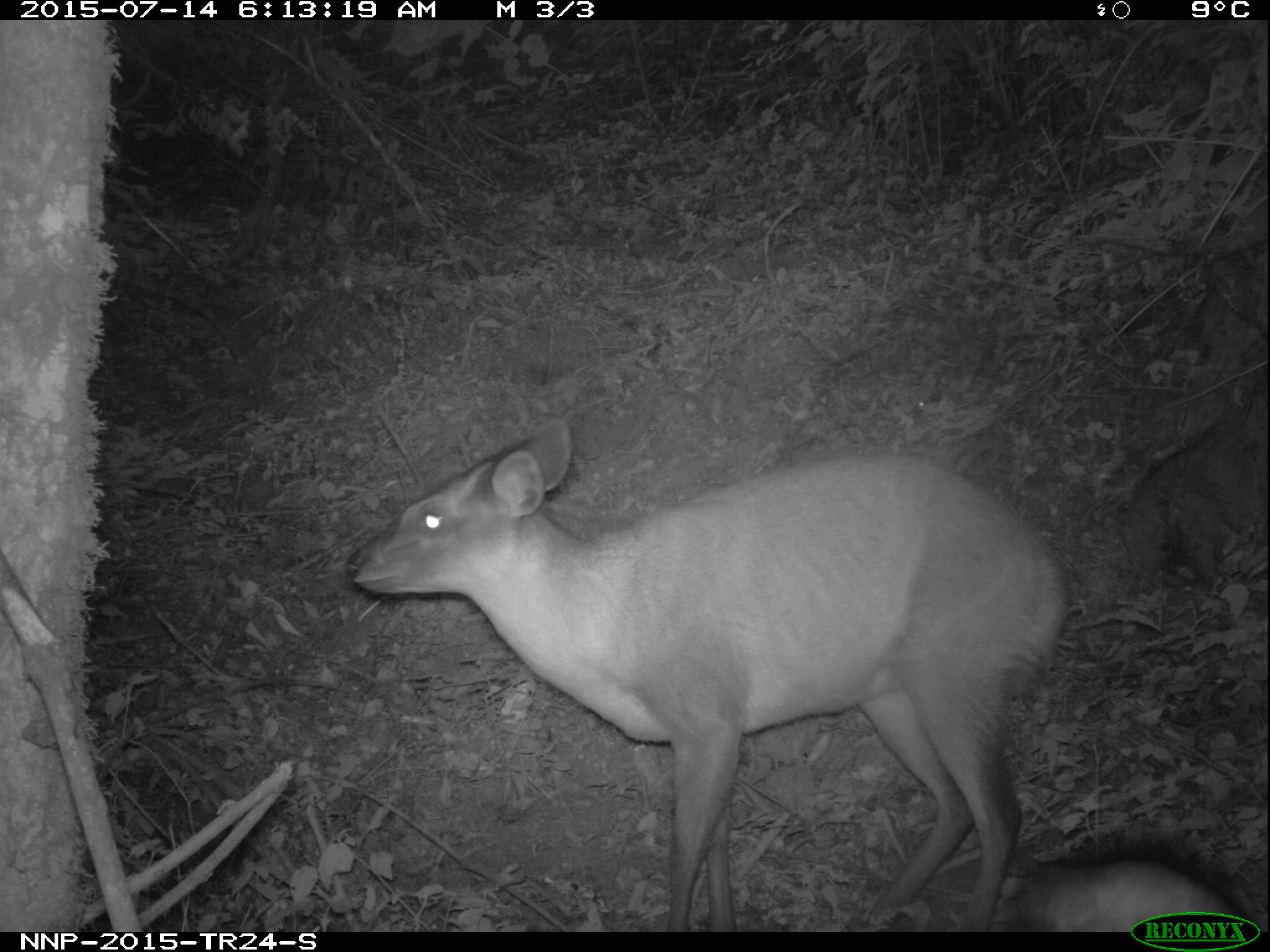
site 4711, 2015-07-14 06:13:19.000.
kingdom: Animalia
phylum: Chordata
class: Mammalia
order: Artiodactyla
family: Bovidae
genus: Cephalophus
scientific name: Cephalophus nigrifrons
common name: black-fronted duiker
Cephalophus nigrifrons (black-fronted duiker), count 1.